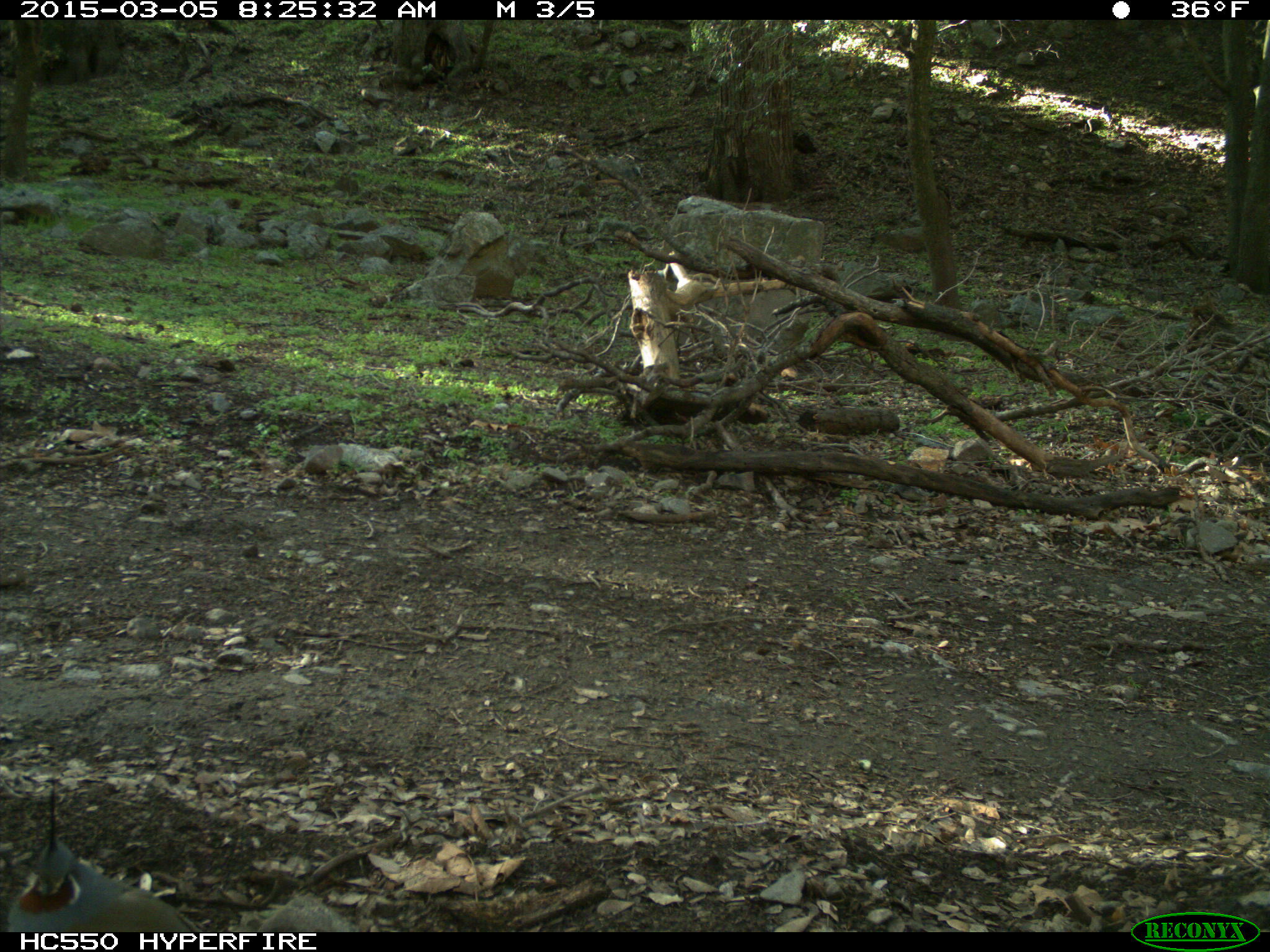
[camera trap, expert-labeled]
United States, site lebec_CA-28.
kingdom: Animalia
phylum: Chordata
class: Aves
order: Galliformes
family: Odontophoridae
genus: Callipepla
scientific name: Callipepla californica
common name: california quail